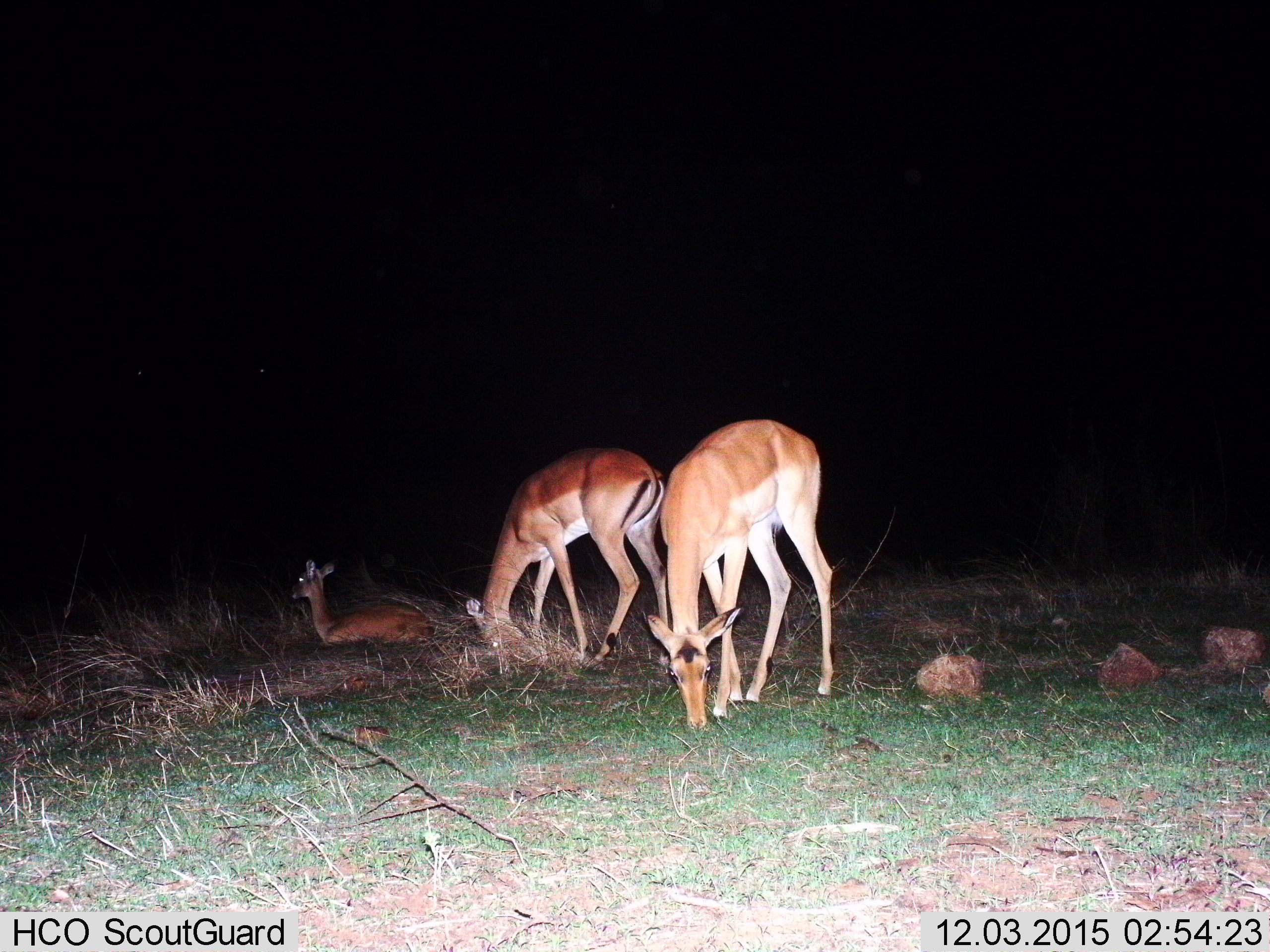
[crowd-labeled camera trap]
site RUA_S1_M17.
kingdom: Animalia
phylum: Chordata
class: Mammalia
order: Artiodactyla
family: Bovidae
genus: Aepyceros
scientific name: Aepyceros melampus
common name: impala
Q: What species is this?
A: Impala (Aepyceros melampus).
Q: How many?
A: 3.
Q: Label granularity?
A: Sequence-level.